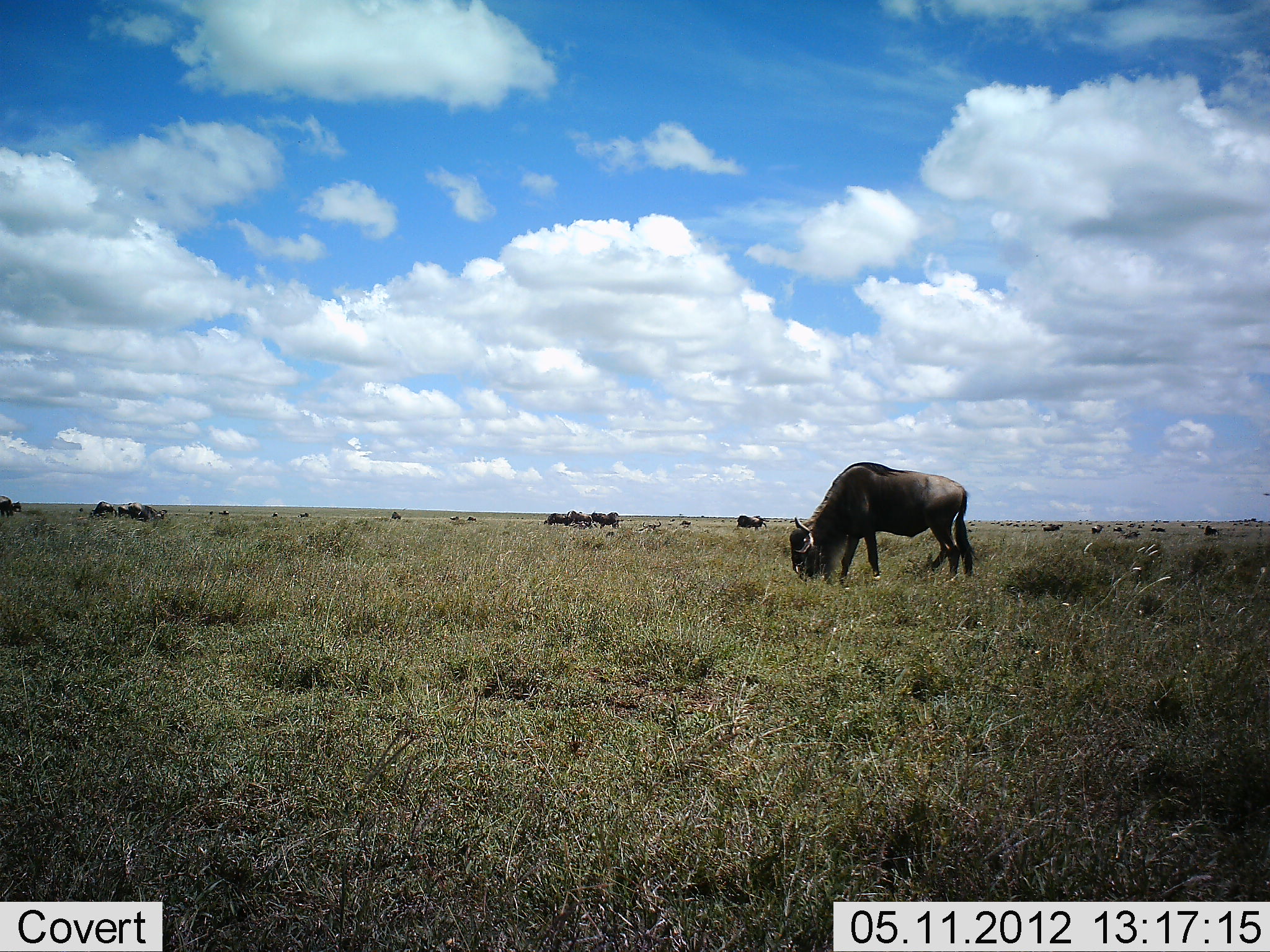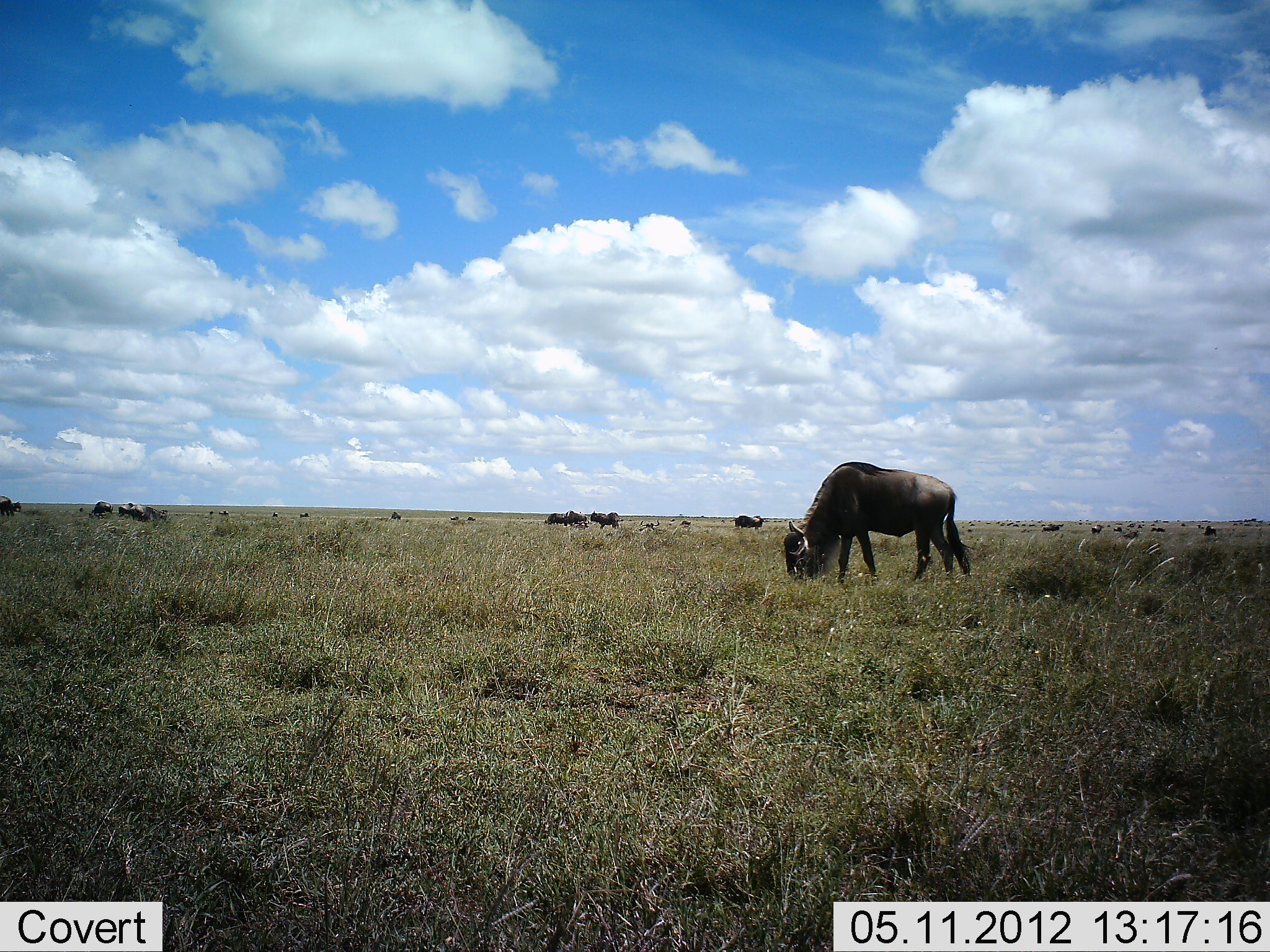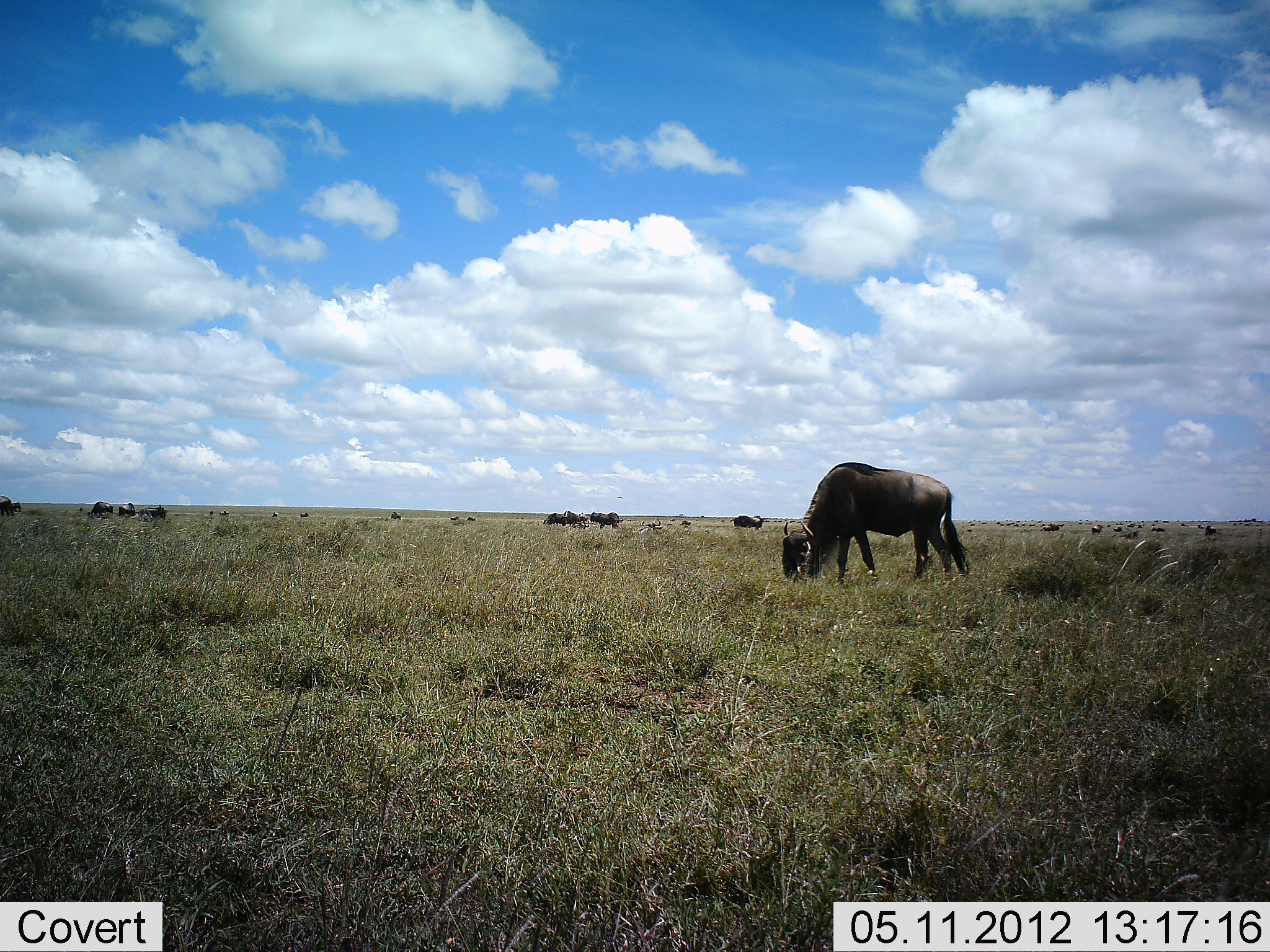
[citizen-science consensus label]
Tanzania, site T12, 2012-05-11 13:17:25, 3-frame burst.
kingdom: Animalia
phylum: Chordata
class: Mammalia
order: Artiodactyla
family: Bovidae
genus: Connochaetes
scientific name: Connochaetes taurinus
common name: blue wildebeest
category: wildebeest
Wildebeest (blue wildebeest) (Connochaetes taurinus), count 11-50. Behavior (volunteer vote fractions): standing 20%, resting 0%, moving 0%, interacting 0%. Young present (vote fraction): 0%. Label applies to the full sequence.